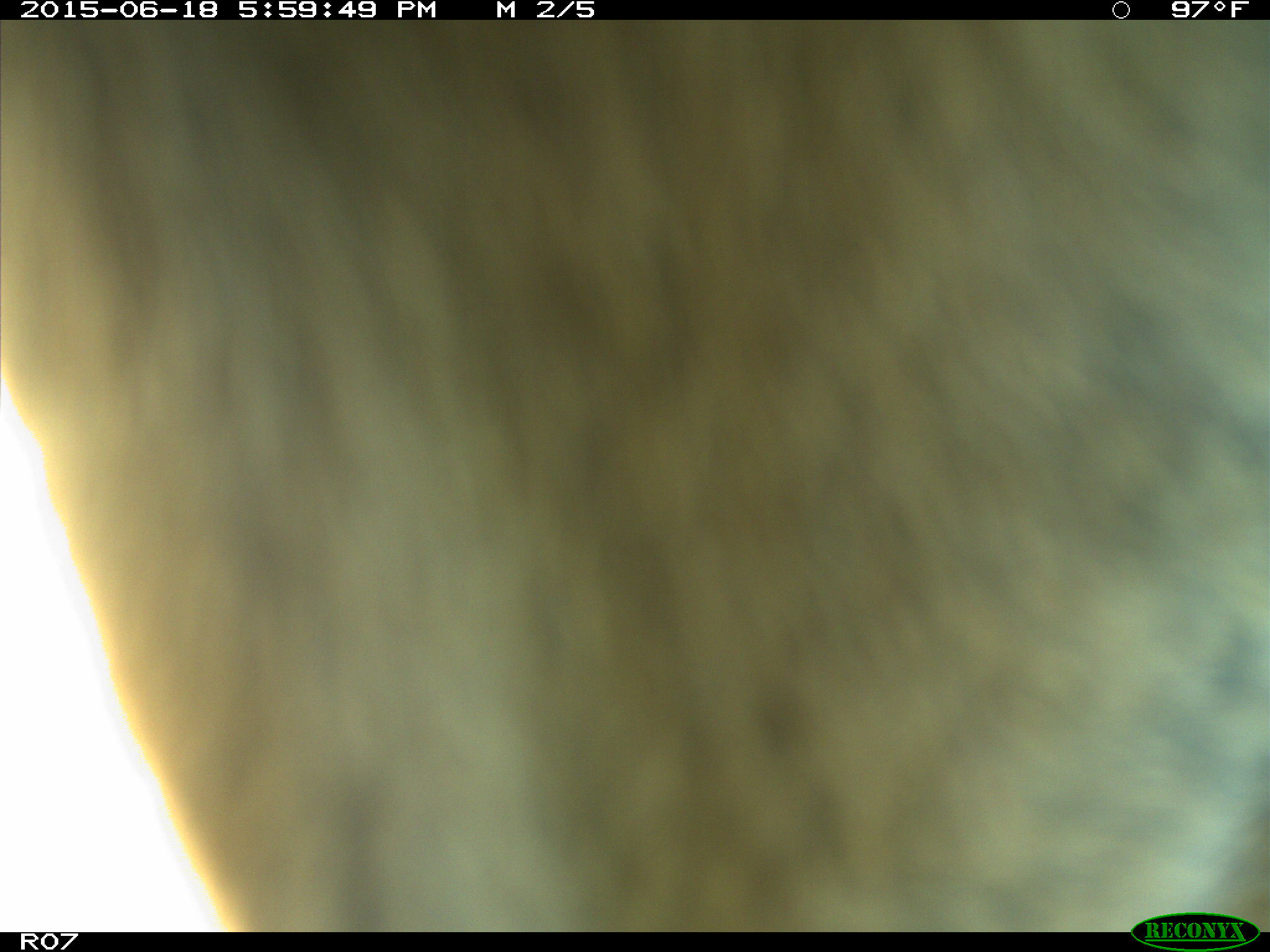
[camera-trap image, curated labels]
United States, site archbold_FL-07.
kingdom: Animalia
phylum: Chordata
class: Mammalia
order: Artiodactyla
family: Bovidae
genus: Bos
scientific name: Bos taurus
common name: domestic cow